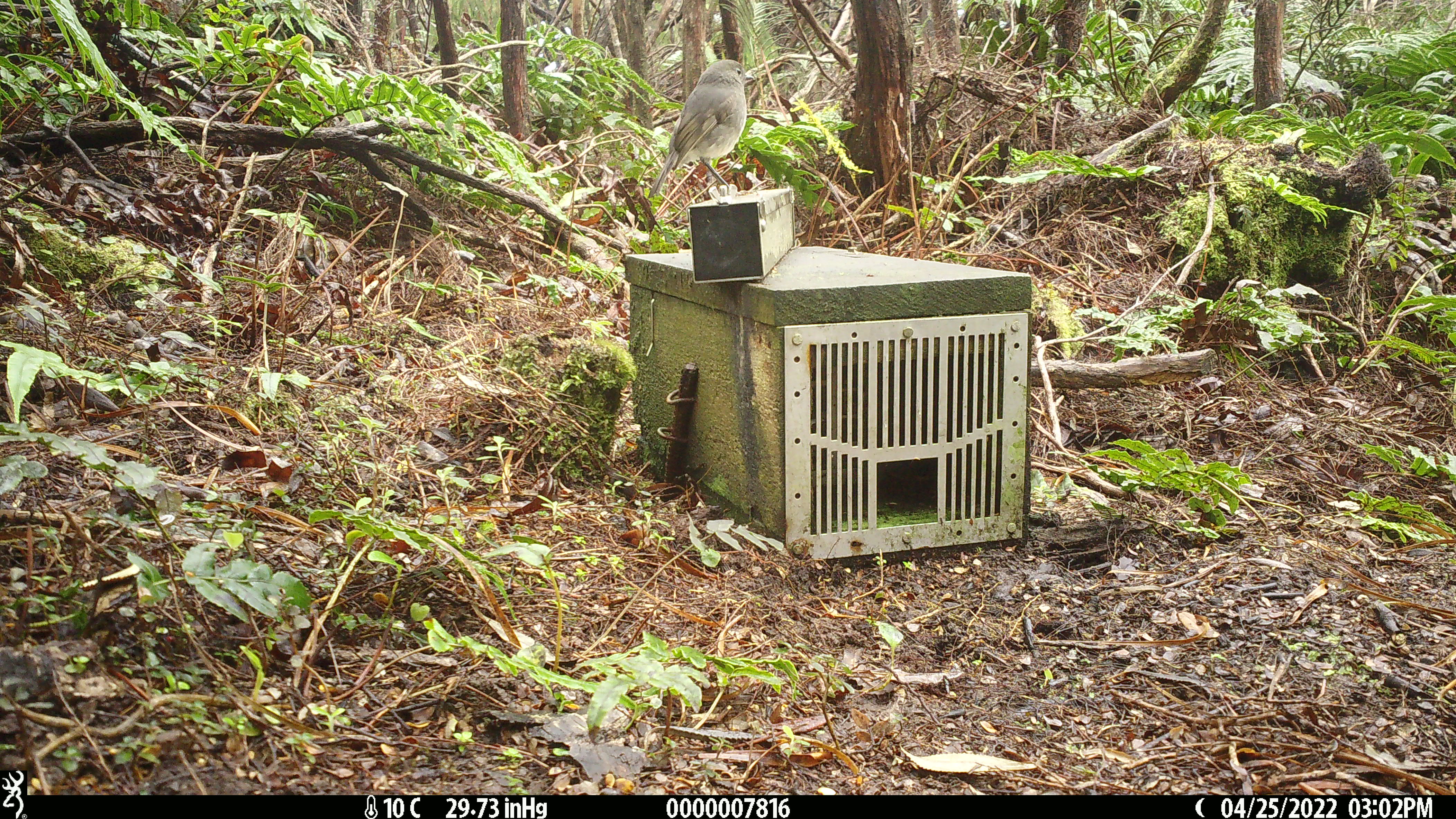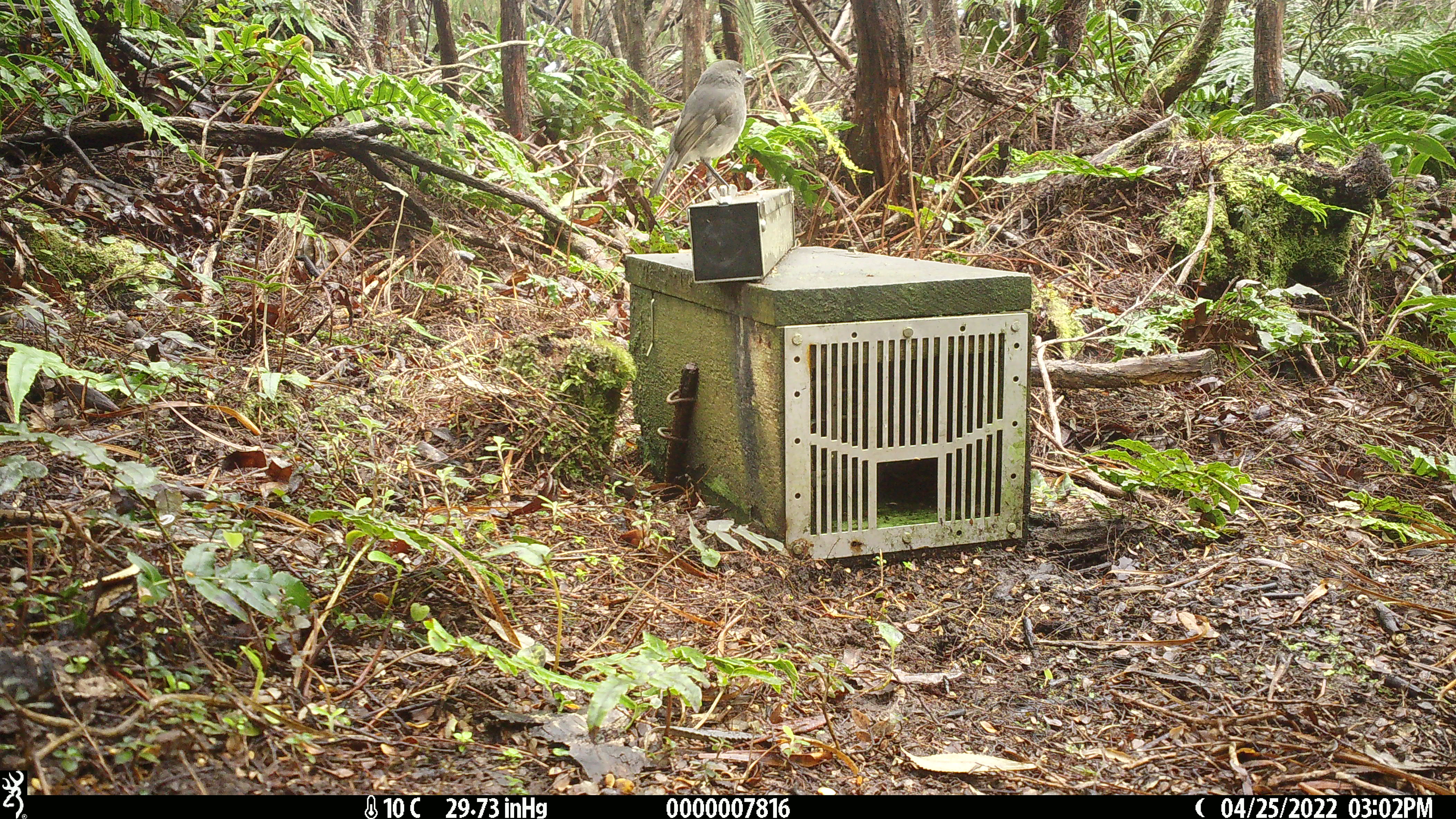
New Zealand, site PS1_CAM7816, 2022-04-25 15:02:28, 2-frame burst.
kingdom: Animalia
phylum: Chordata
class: Aves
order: Passeriformes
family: Petroicidae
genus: Petroica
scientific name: Petroica australis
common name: new zealand robin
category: robin